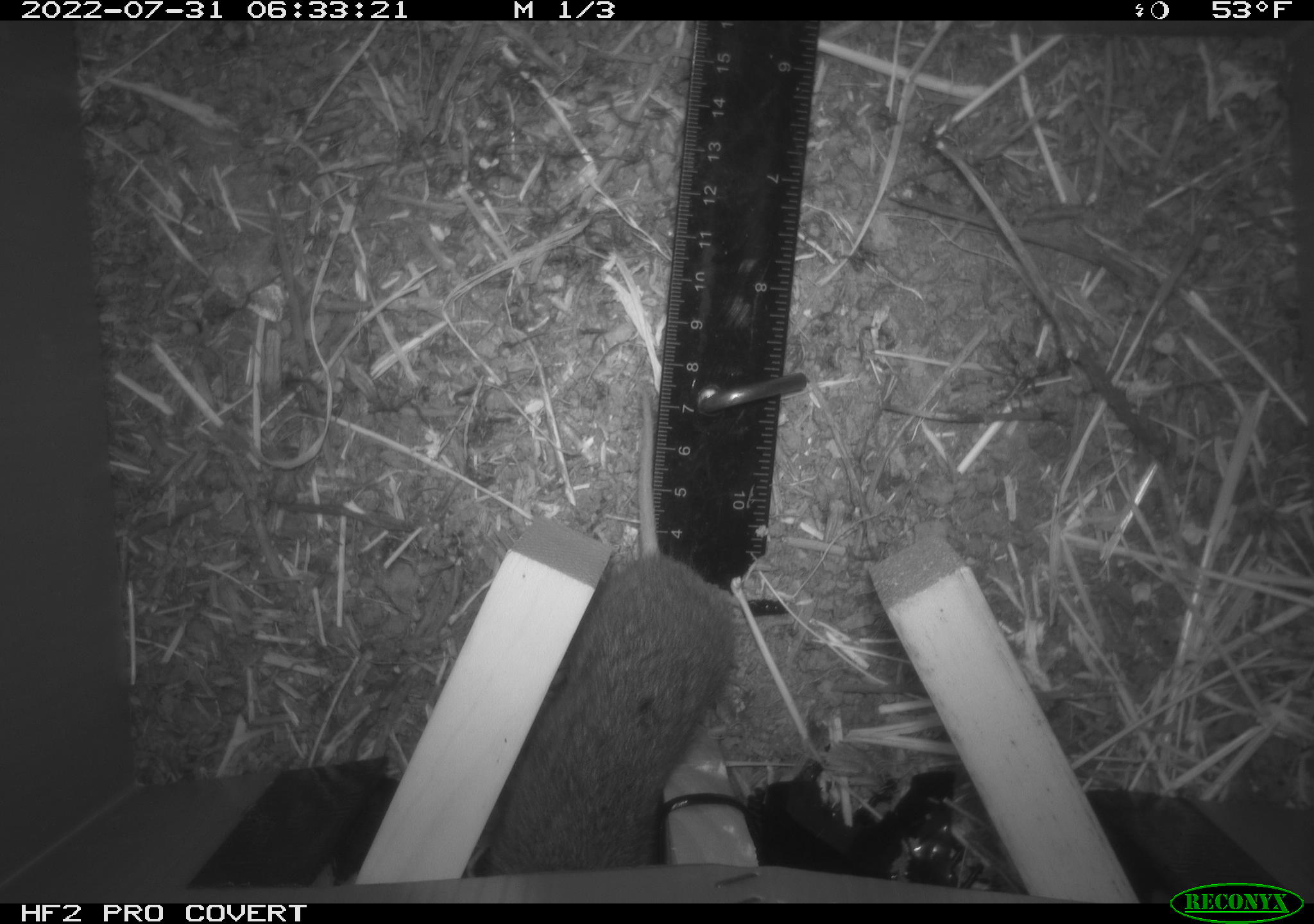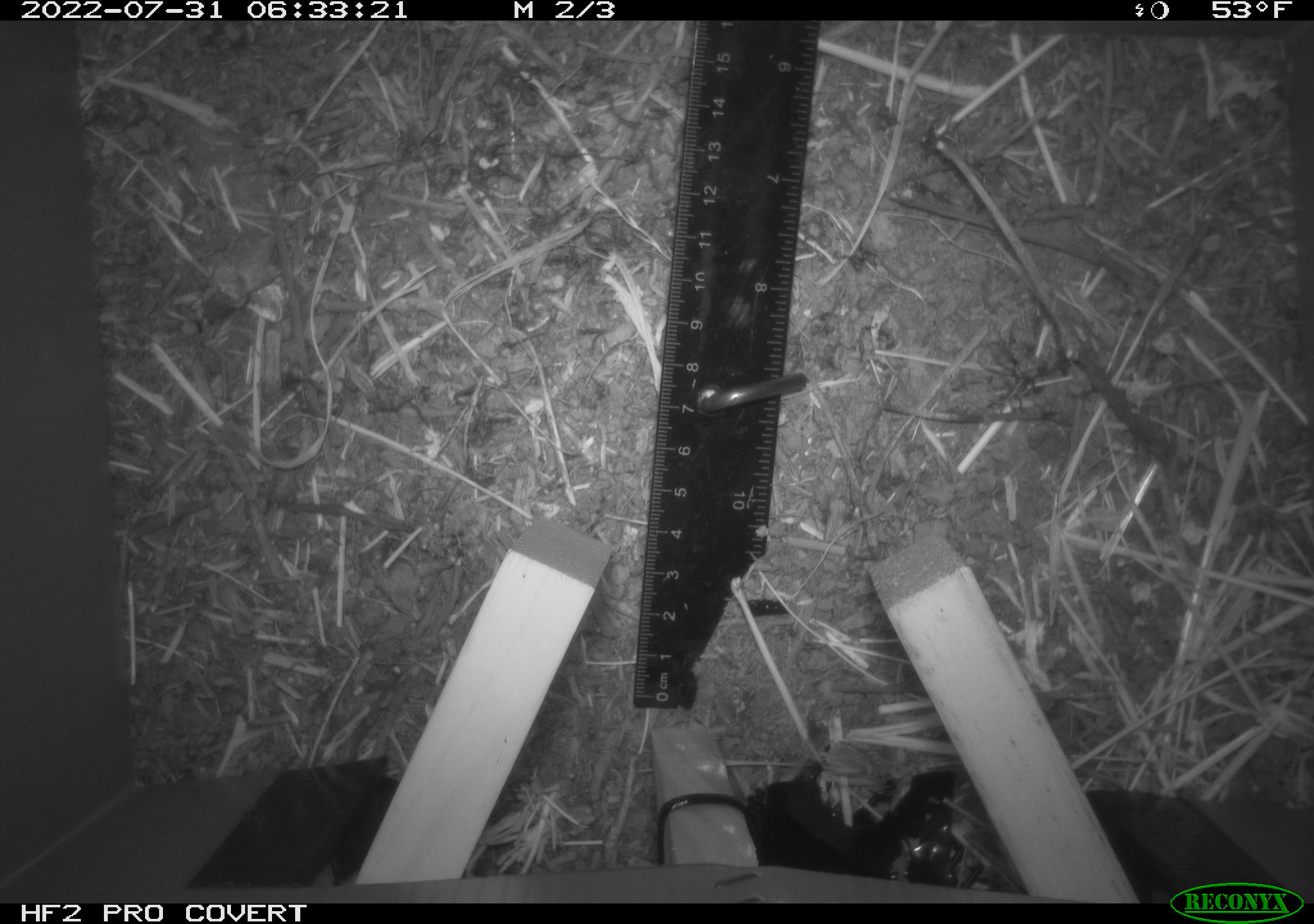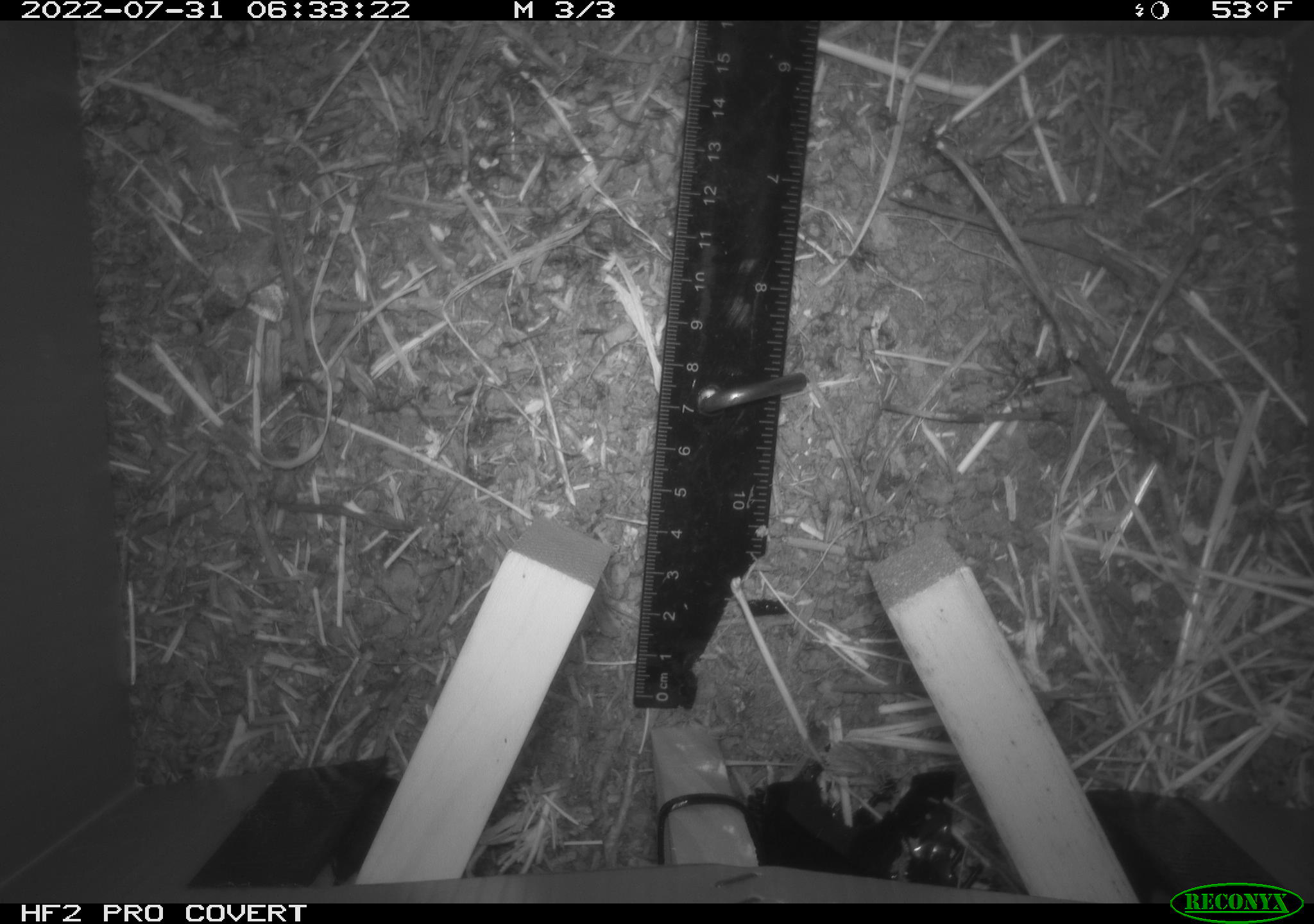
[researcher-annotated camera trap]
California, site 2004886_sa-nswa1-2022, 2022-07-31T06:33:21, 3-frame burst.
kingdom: Animalia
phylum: Chordata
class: Mammalia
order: Rodentia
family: Cricetidae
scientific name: Cricetidae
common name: hamsters, voles, lemmings, and allies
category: cricetidae family